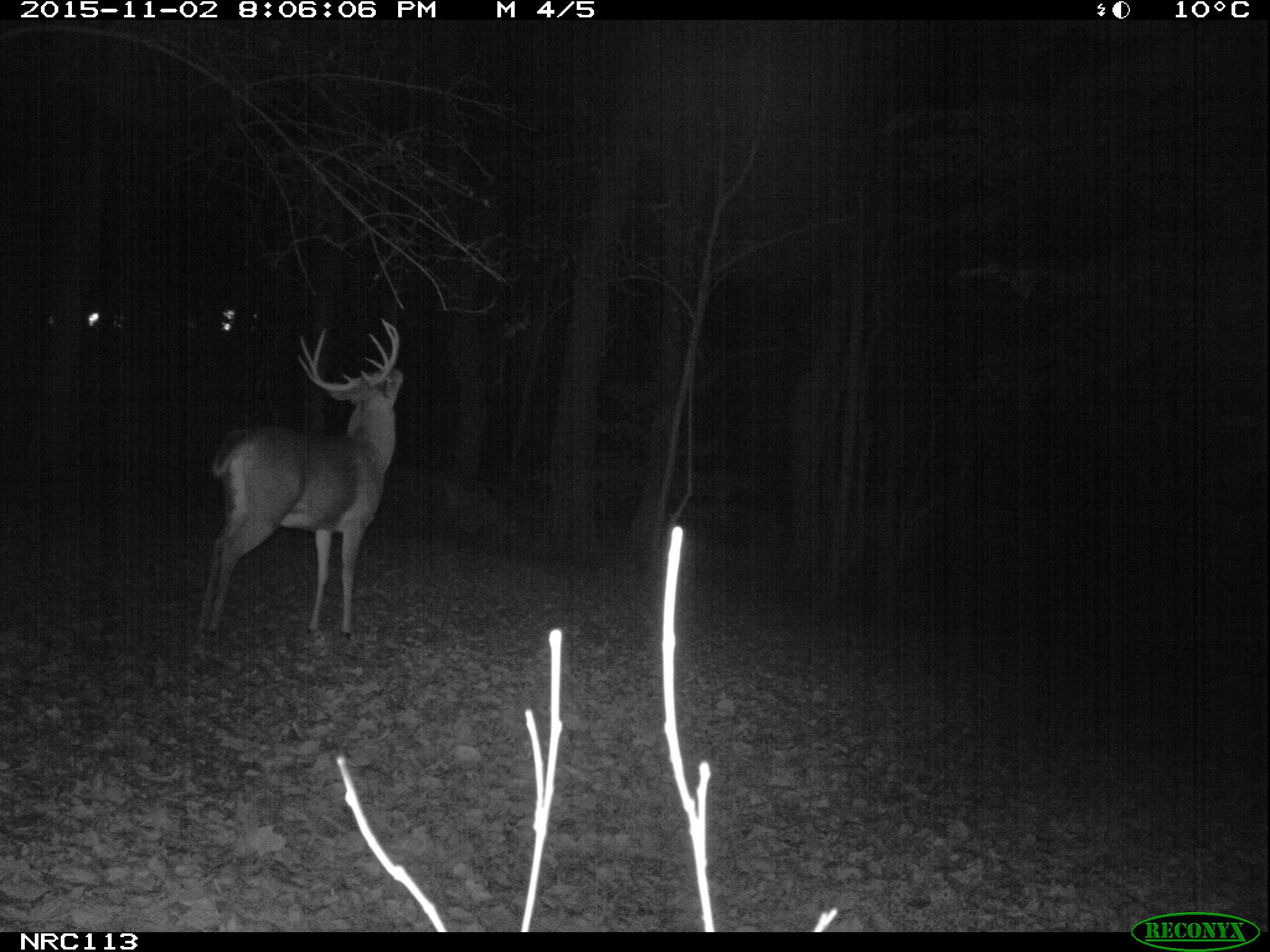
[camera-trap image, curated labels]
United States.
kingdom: Animalia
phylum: Chordata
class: Mammalia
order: Artiodactyla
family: Cervidae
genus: Odocoileus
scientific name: Odocoileus virginianus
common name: white-tailed deer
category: White Tailed Deer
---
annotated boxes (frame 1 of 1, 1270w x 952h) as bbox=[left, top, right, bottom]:
White Tailed Deer: bbox=[192, 313, 415, 651]